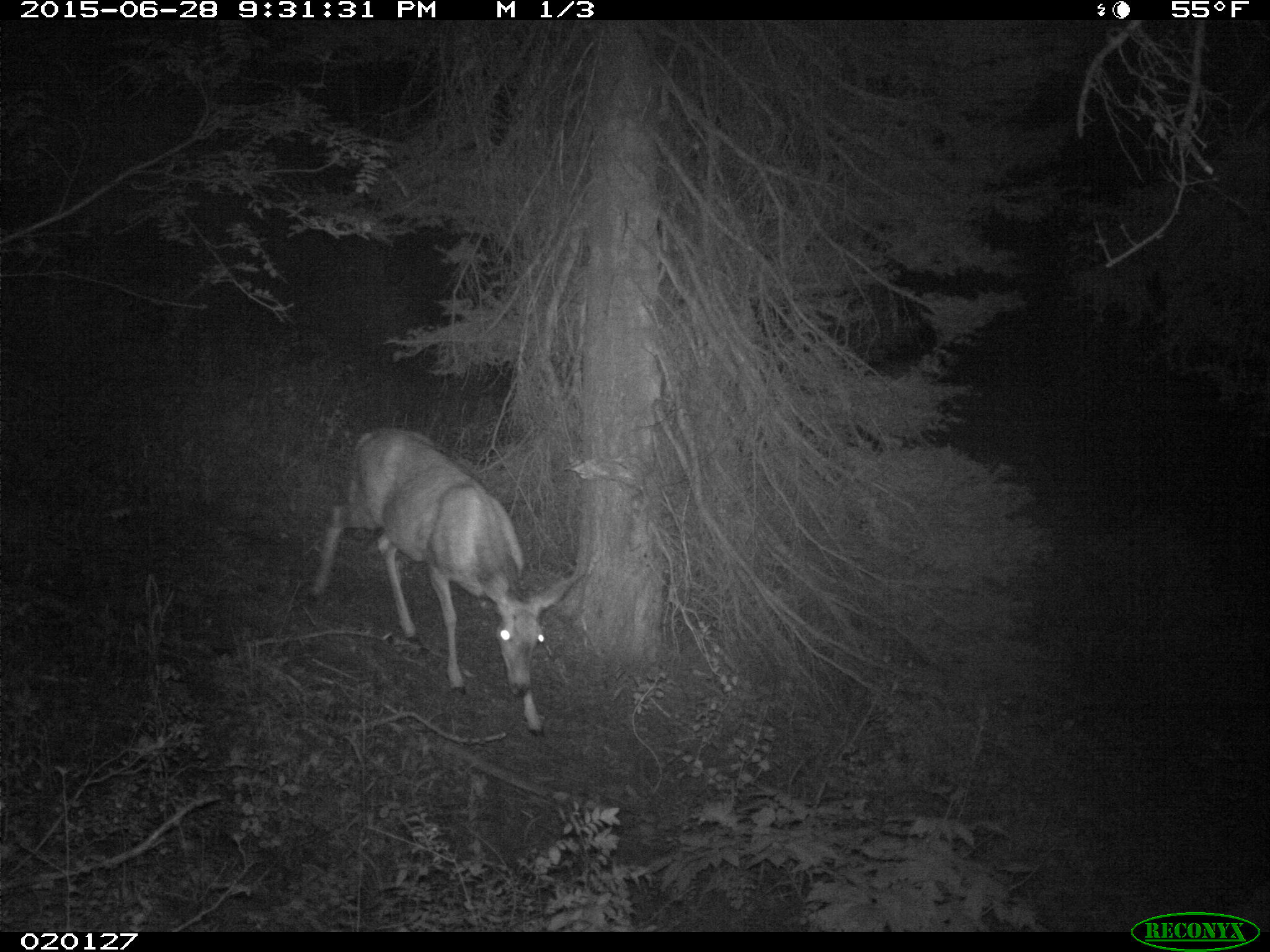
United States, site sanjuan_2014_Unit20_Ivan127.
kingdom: Animalia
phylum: Chordata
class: Mammalia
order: Artiodactyla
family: Cervidae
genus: Odocoileus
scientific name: Odocoileus hemionus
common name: mule deer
Odocoileus hemionus (mule deer).